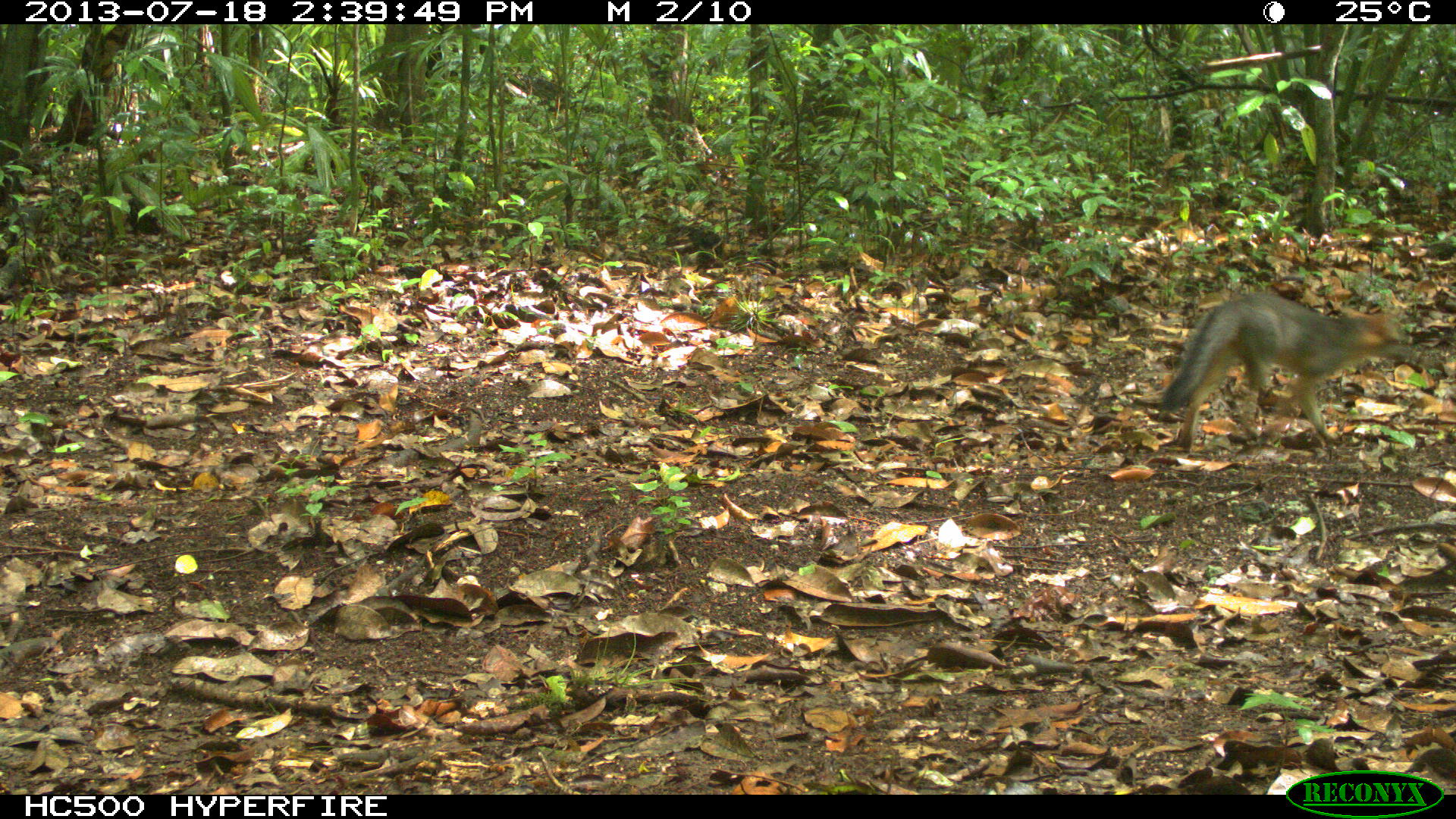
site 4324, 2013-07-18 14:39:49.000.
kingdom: Animalia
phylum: Chordata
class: Mammalia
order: Carnivora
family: Canidae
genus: Urocyon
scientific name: Urocyon cinereoargenteus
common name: gray fox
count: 1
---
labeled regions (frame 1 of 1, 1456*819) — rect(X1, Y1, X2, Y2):
urocyon cinereoargenteus: rect(1153, 289, 1403, 452)